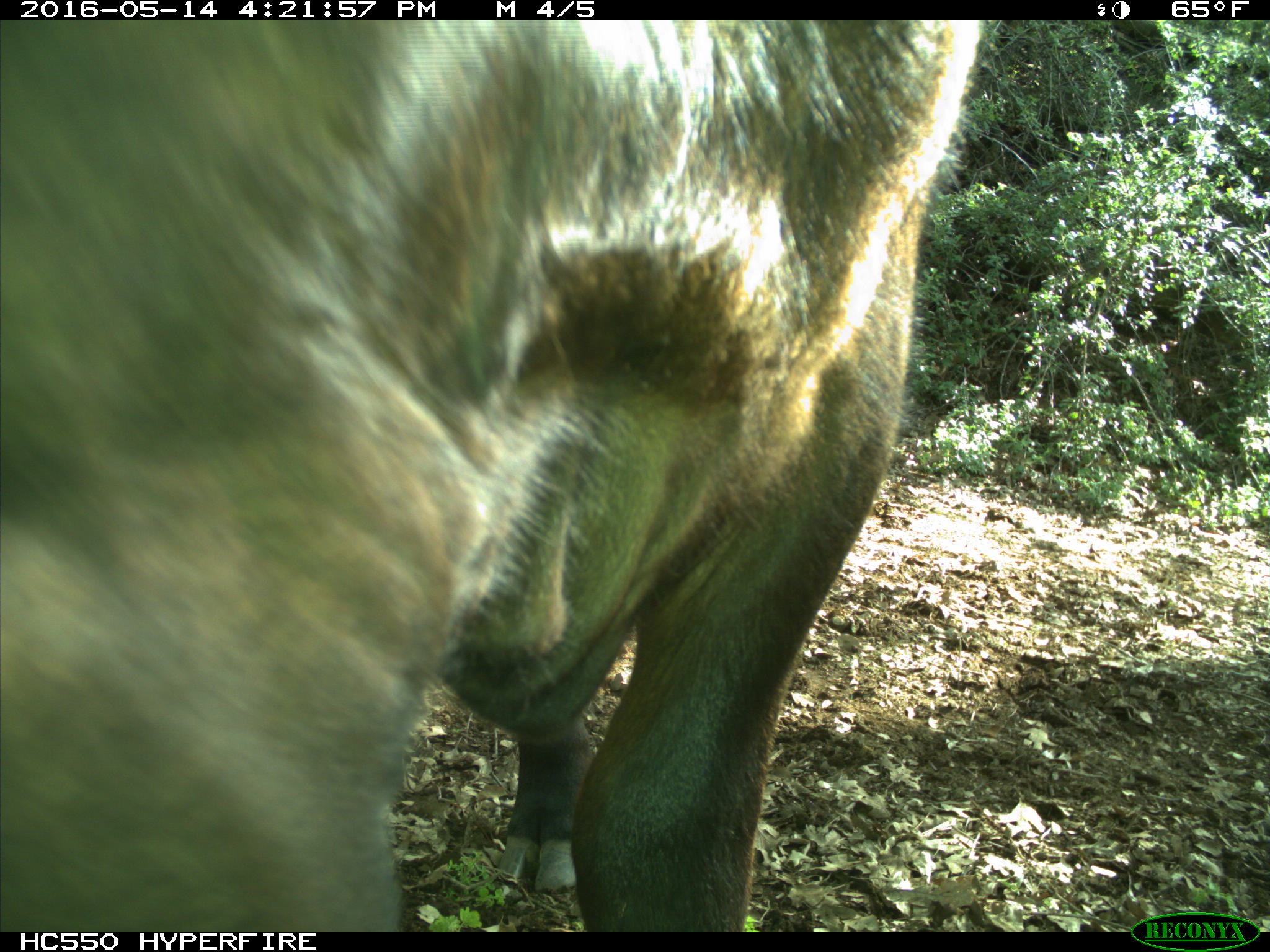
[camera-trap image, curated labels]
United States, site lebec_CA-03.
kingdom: Animalia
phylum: Chordata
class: Mammalia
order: Artiodactyla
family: Bovidae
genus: Bos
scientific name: Bos taurus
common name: domestic cow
Bos taurus (domestic cow).